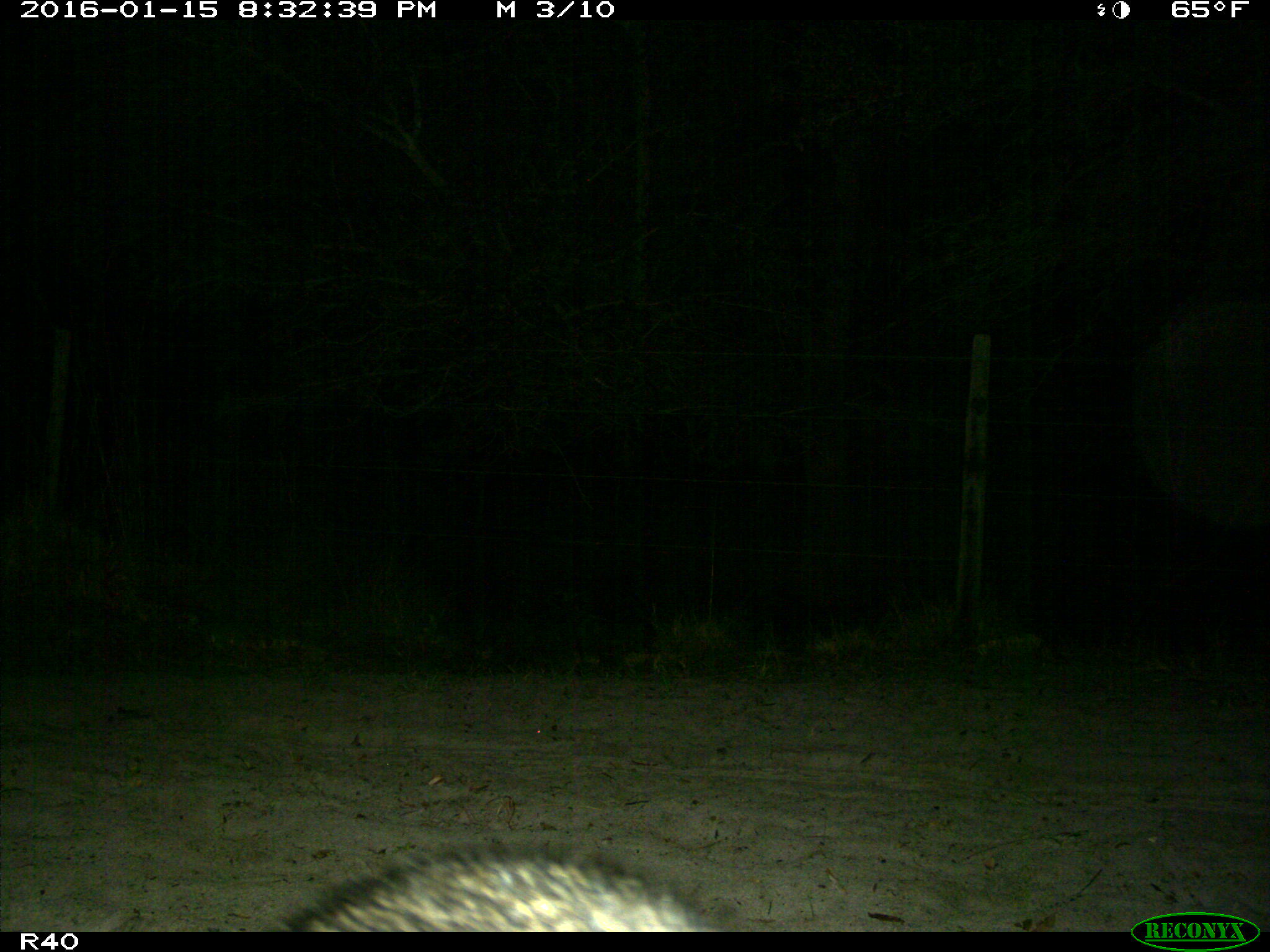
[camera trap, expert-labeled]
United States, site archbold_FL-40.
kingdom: Animalia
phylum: Chordata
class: Mammalia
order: Carnivora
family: Procyonidae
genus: Procyon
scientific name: Procyon lotor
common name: common raccoon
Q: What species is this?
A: Procyon lotor (common raccoon).